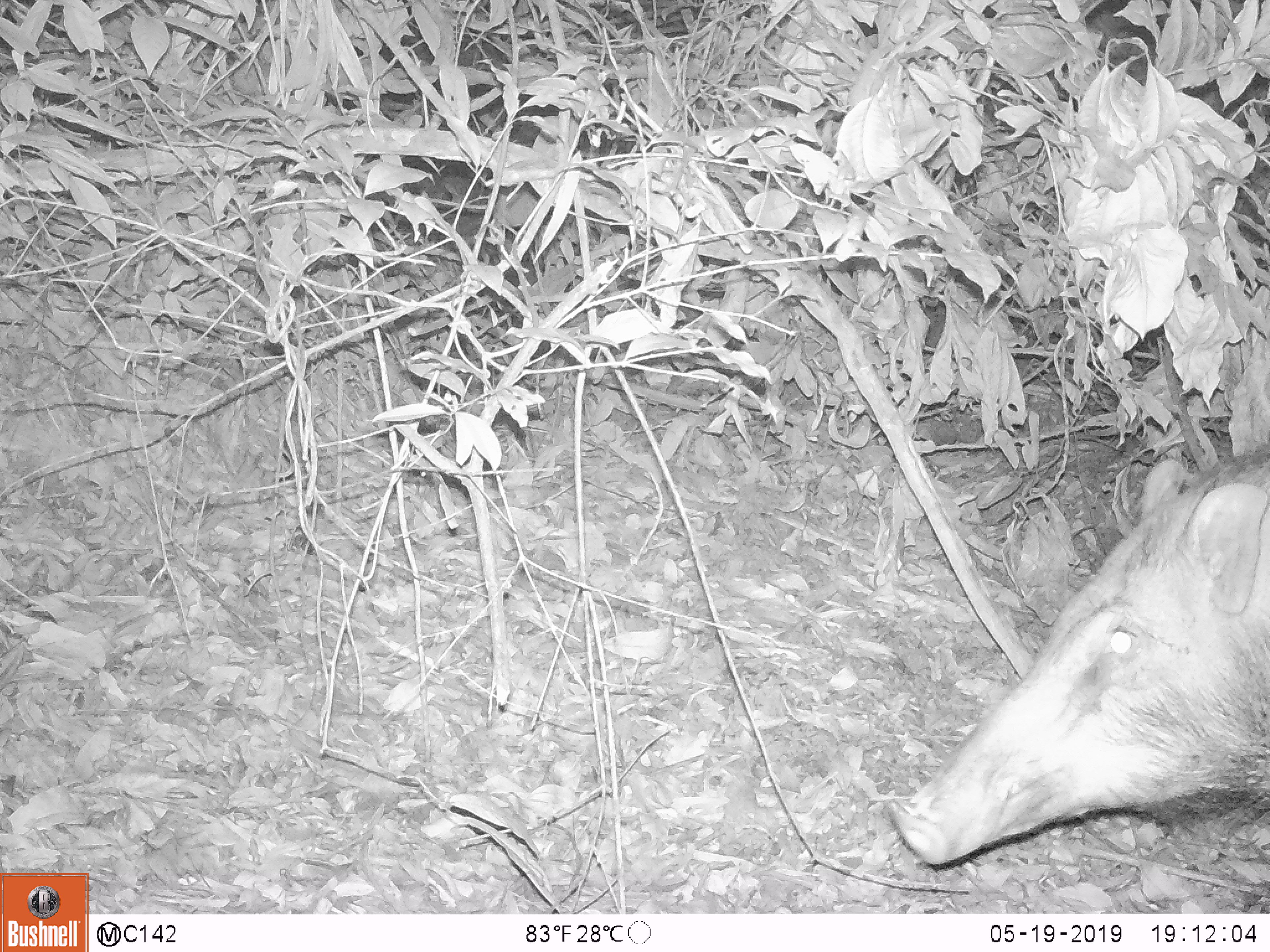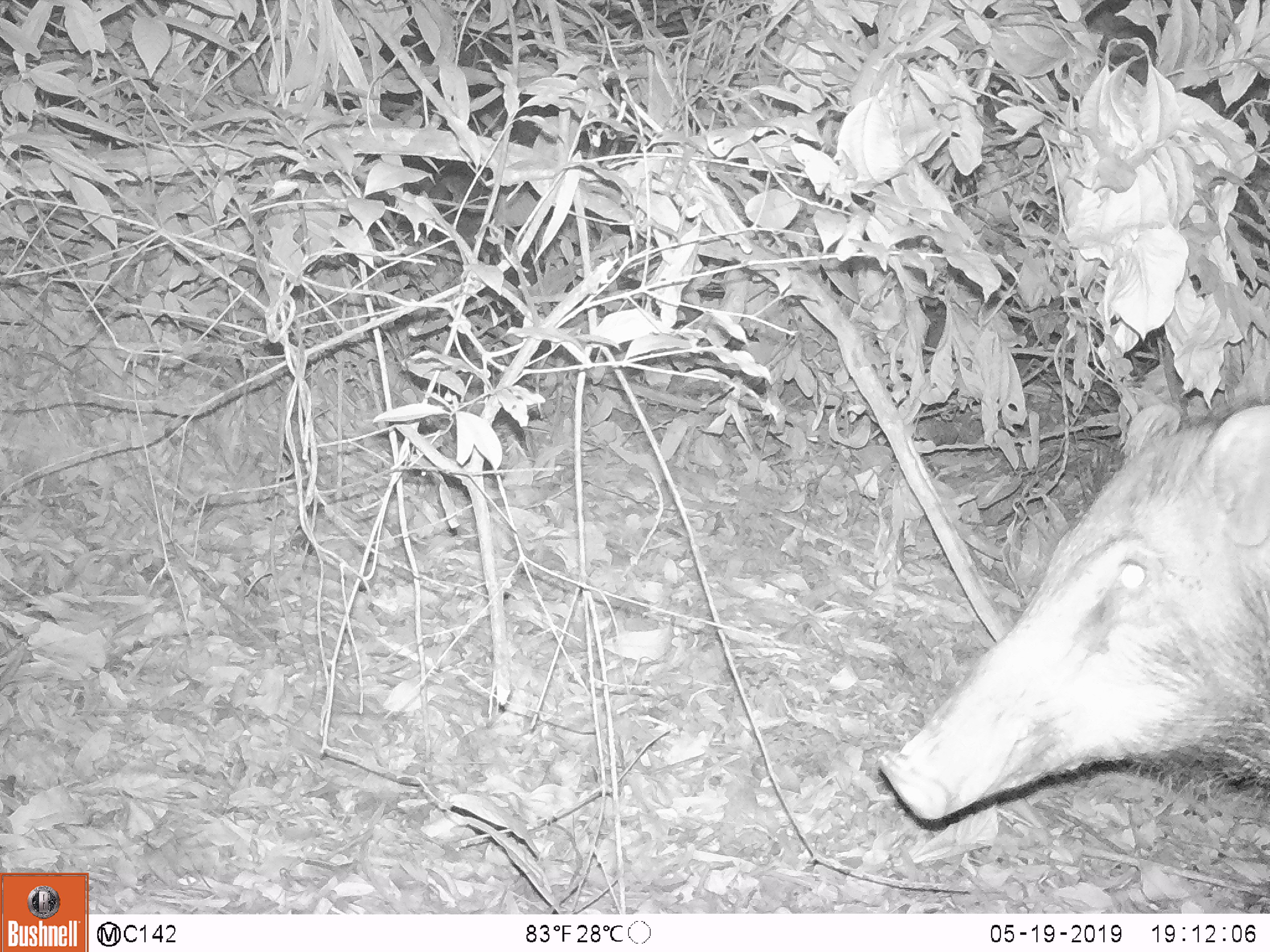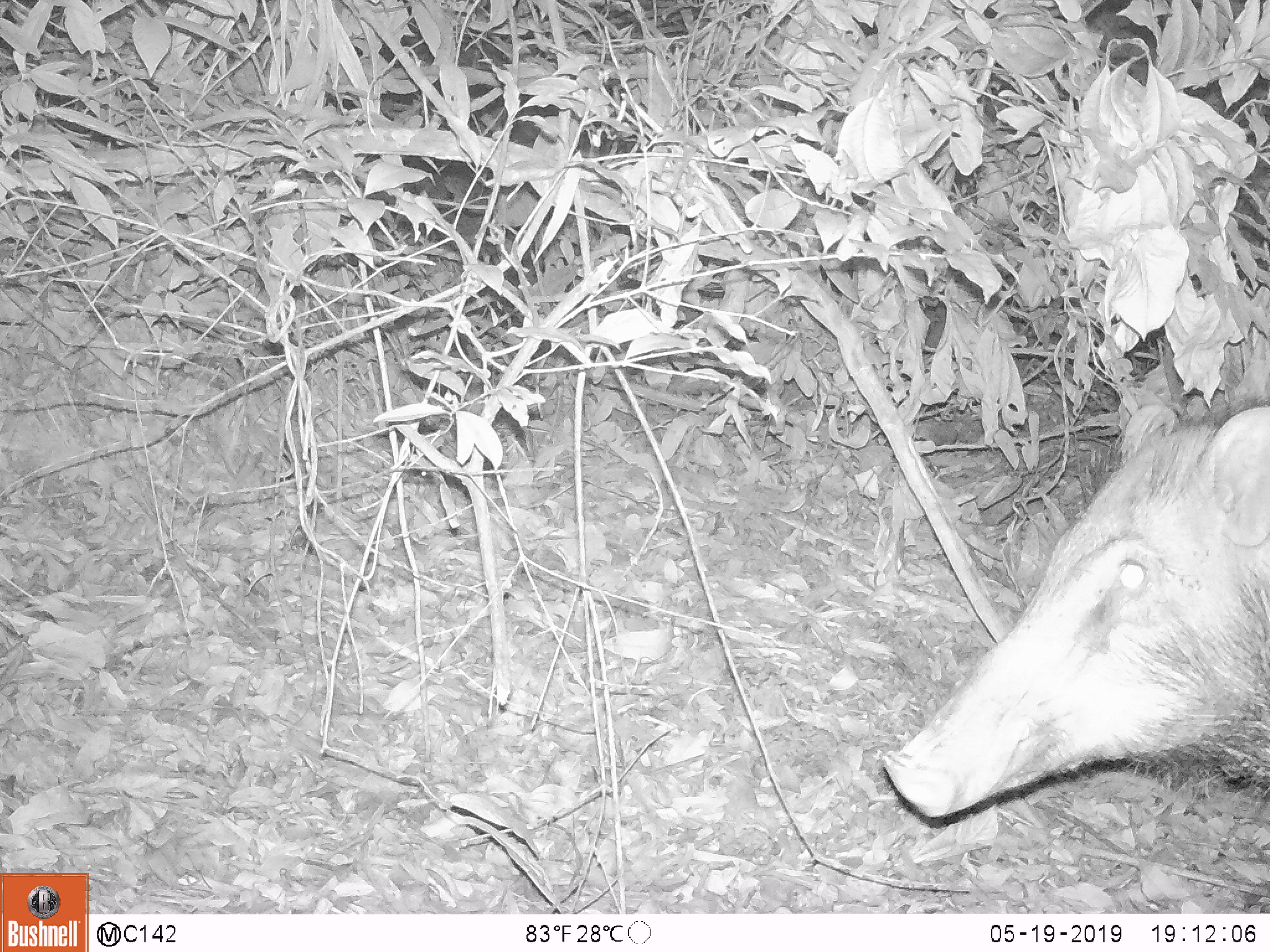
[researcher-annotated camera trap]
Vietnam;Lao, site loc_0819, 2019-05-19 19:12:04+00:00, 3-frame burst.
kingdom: Animalia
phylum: Chordata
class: Mammalia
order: Artiodactyla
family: Suidae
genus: Sus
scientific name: Sus scrofa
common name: eurasian wild pig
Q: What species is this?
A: Eurasian wild pig (Sus scrofa).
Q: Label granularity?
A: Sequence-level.